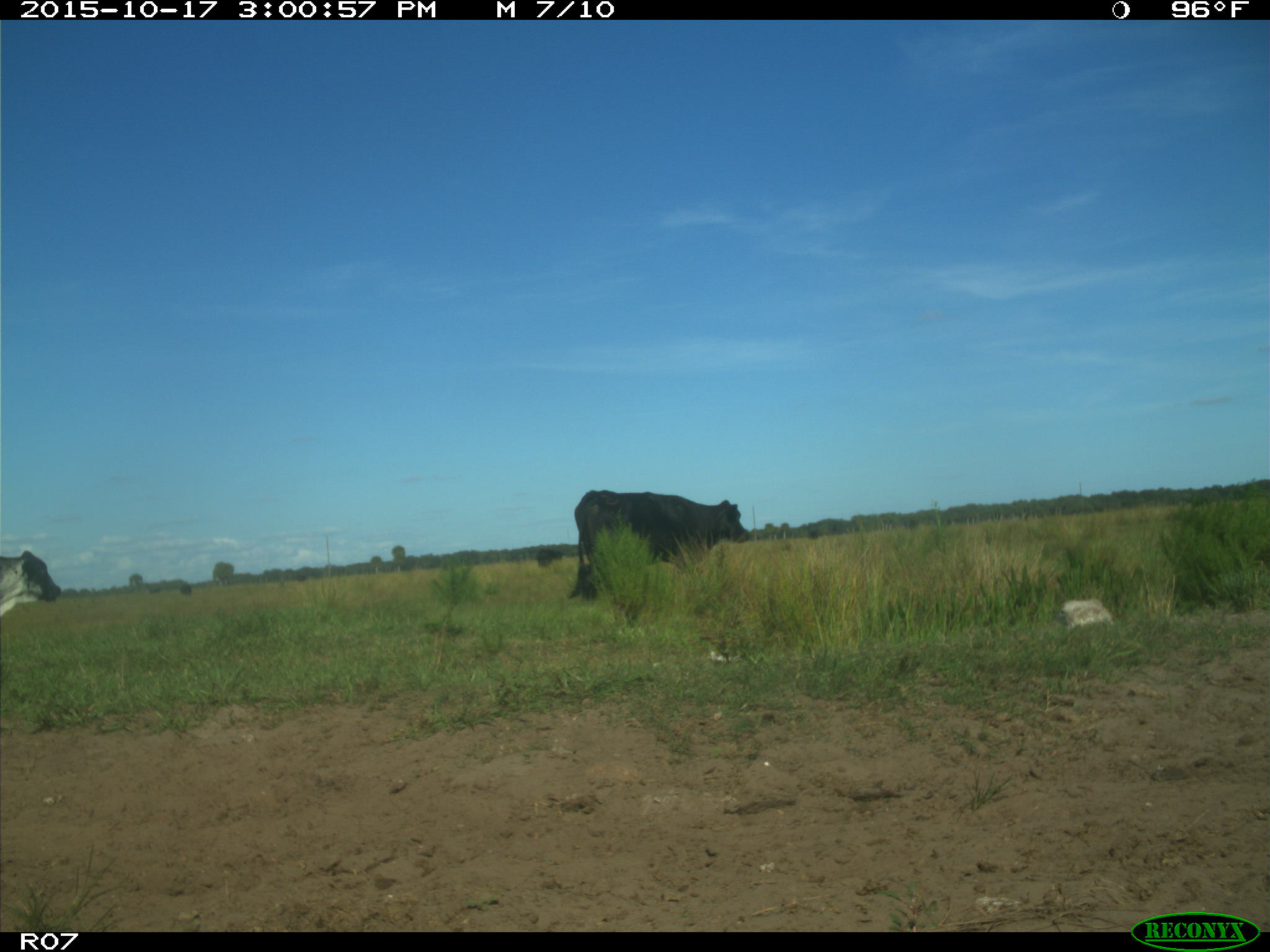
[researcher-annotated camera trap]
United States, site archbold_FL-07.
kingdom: Animalia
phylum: Chordata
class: Mammalia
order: Artiodactyla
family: Bovidae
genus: Bos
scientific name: Bos taurus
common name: domestic cow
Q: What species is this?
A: Bos taurus (domestic cow).